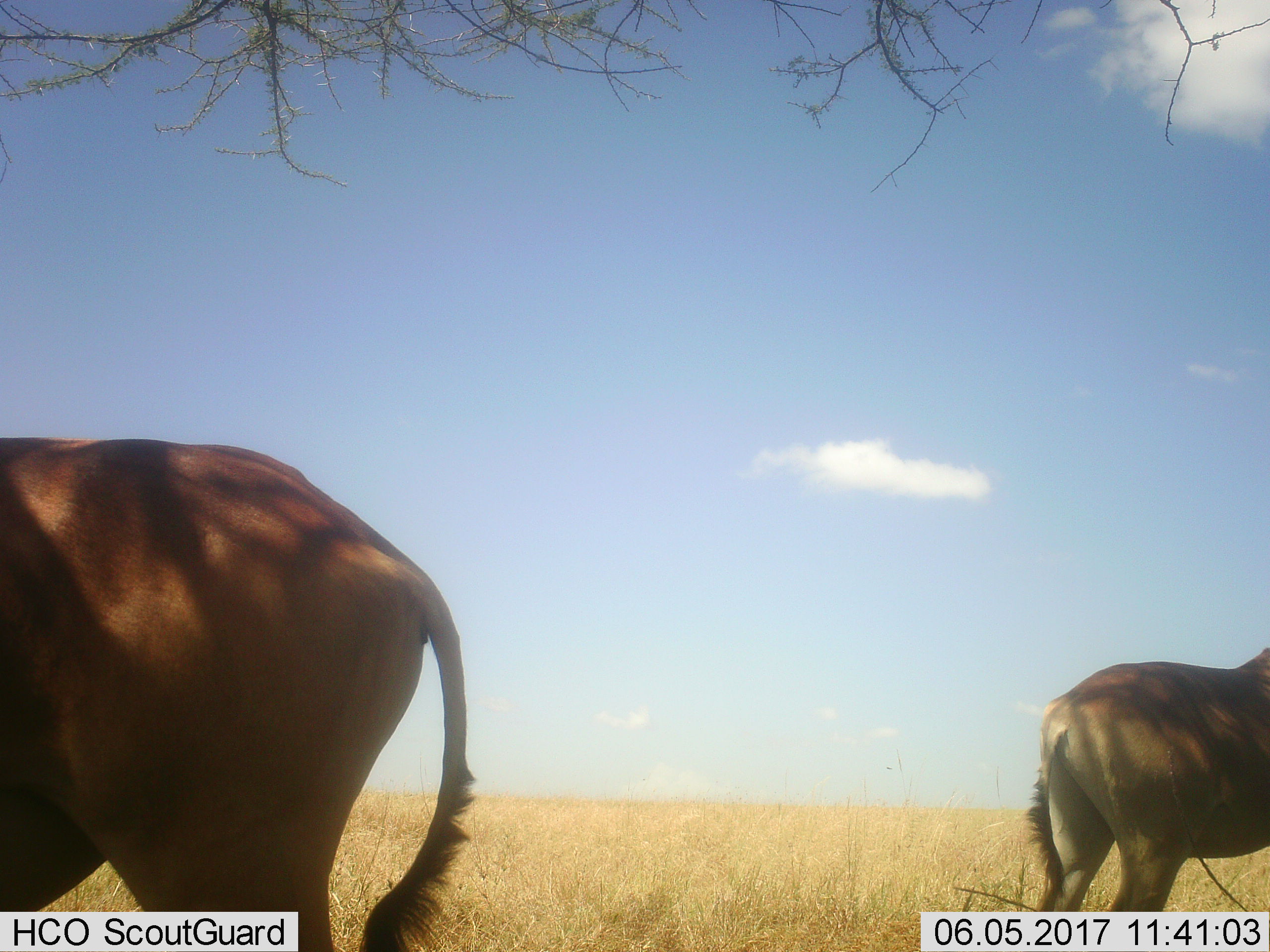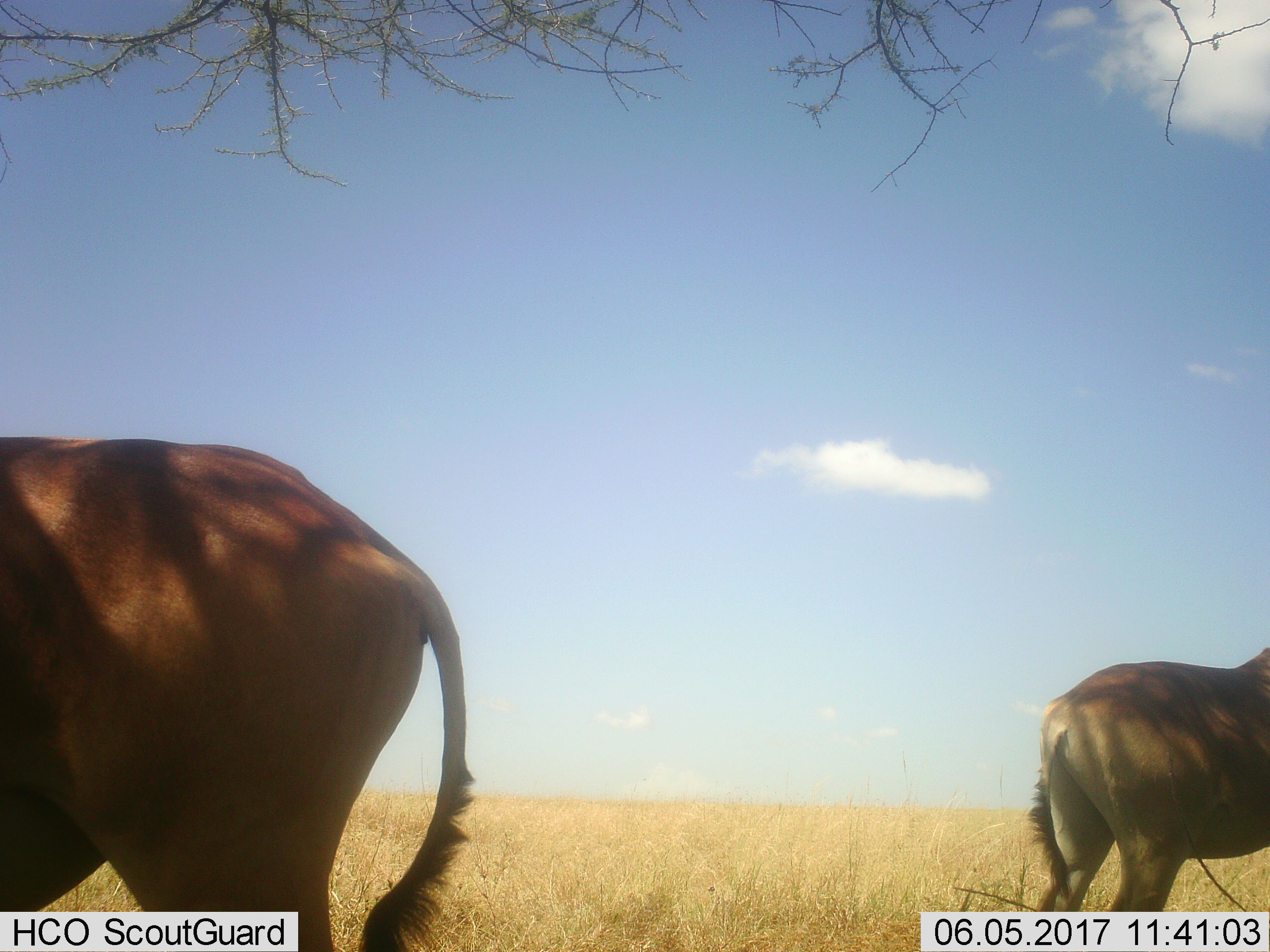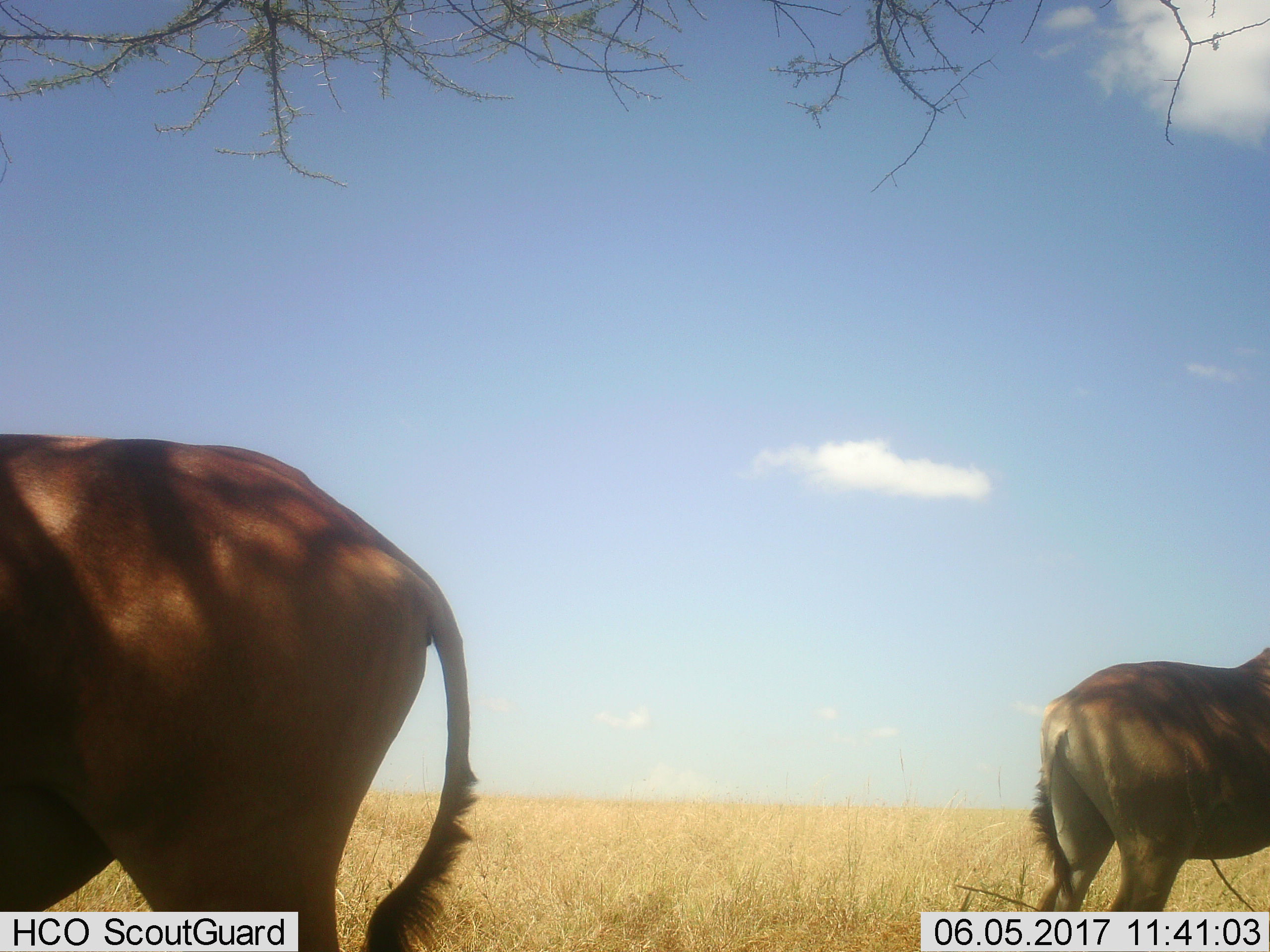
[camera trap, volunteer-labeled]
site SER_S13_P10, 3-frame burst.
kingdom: Animalia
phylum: Chordata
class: Mammalia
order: Artiodactyla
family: Bovidae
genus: Alcelaphus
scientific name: Alcelaphus buselaphus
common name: hartebeest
Hartebeest (Alcelaphus buselaphus), count 2. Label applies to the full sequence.